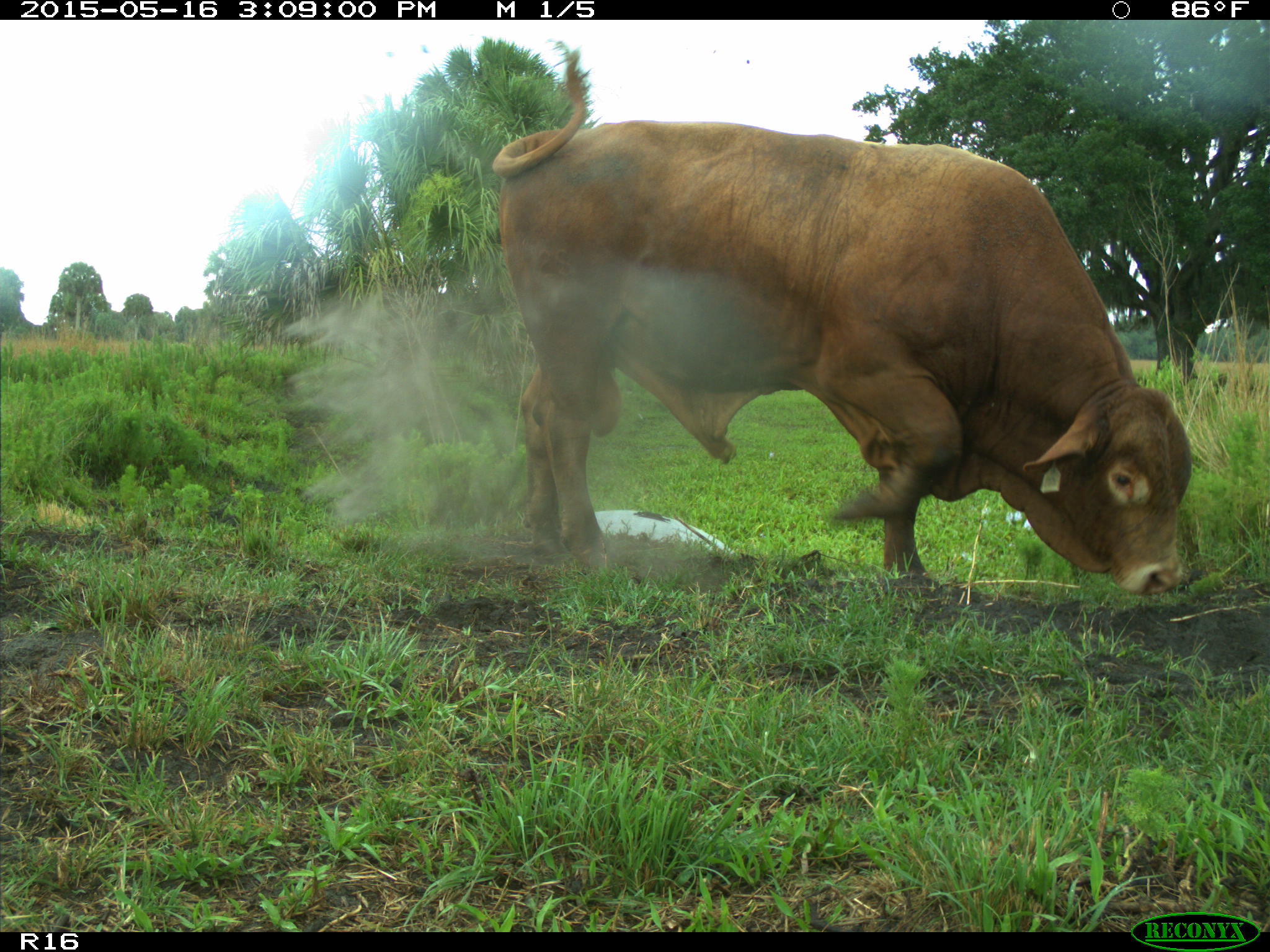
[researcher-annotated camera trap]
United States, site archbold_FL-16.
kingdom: Animalia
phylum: Chordata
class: Mammalia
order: Artiodactyla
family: Bovidae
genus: Bos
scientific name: Bos taurus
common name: domestic cow